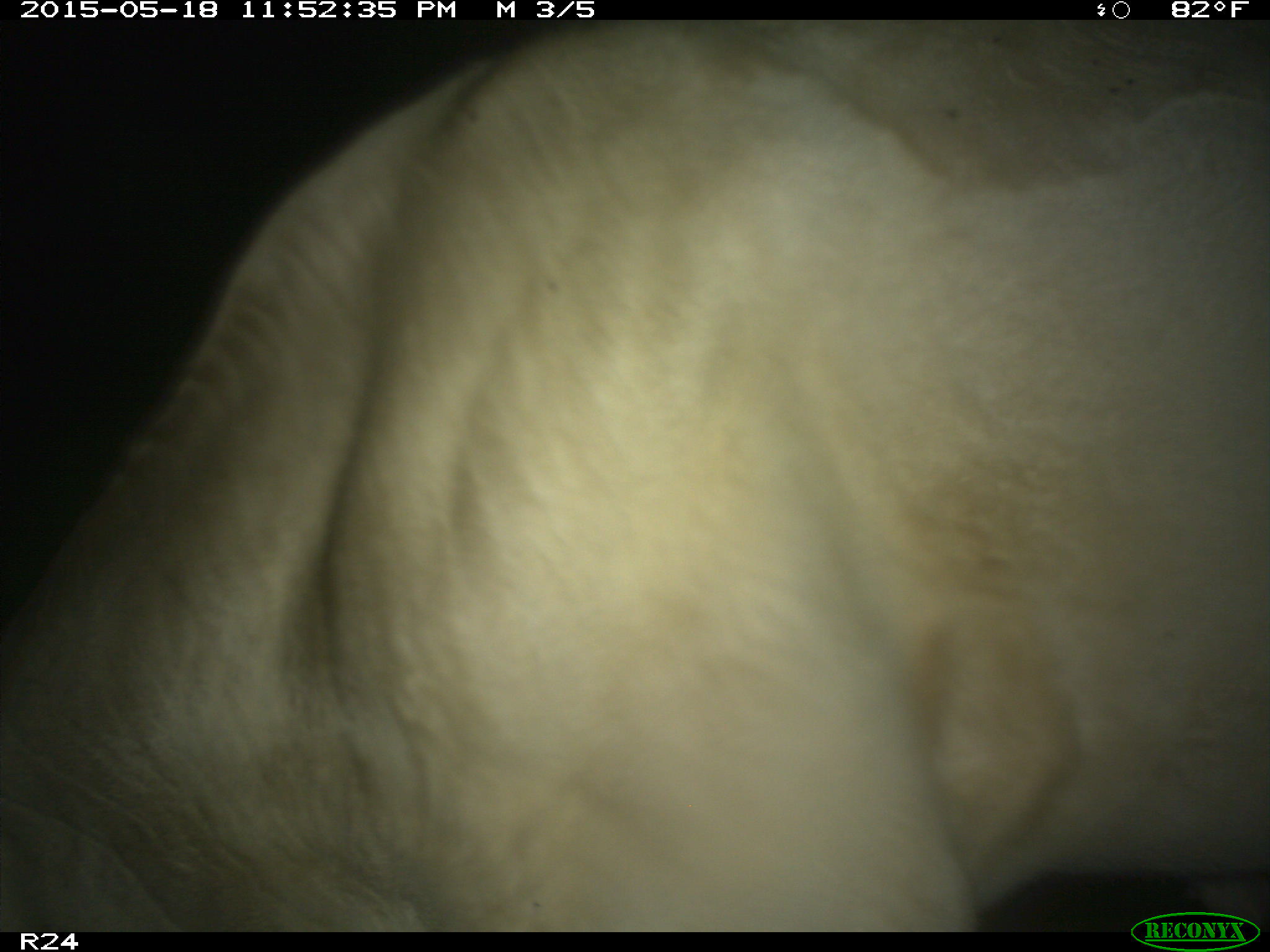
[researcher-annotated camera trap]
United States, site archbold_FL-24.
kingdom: Animalia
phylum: Chordata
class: Mammalia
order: Artiodactyla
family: Bovidae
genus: Bos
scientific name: Bos taurus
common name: domestic cow